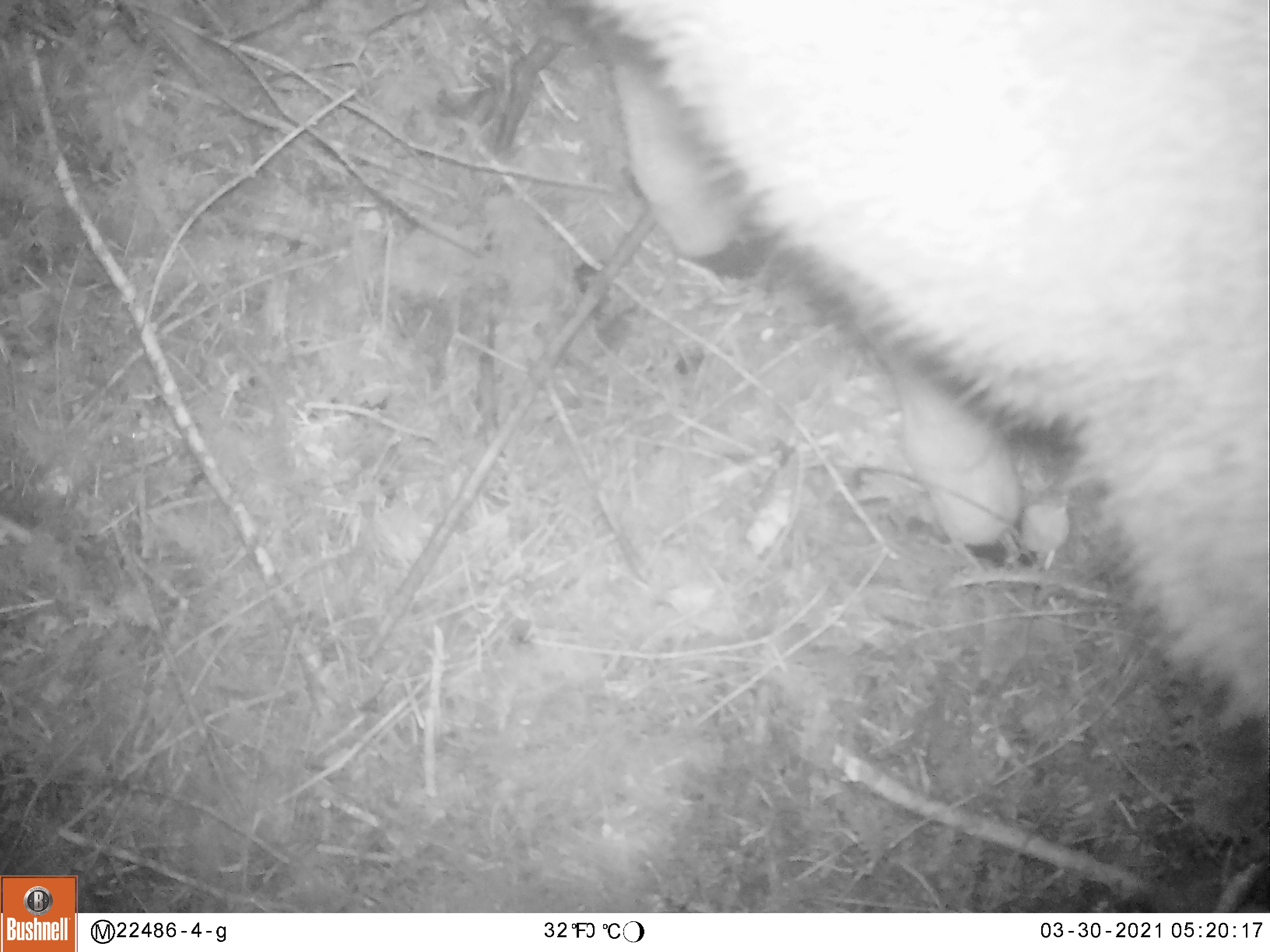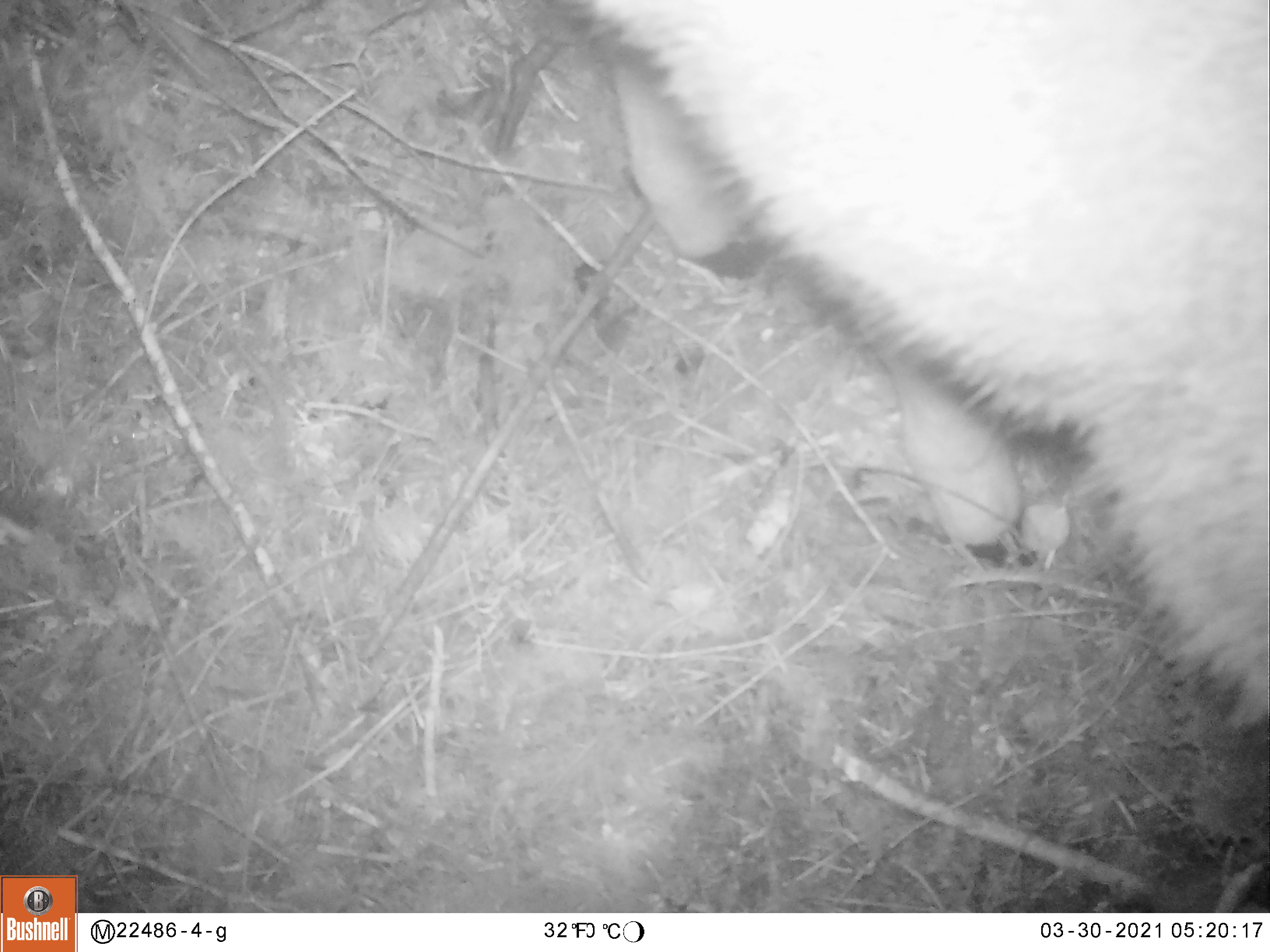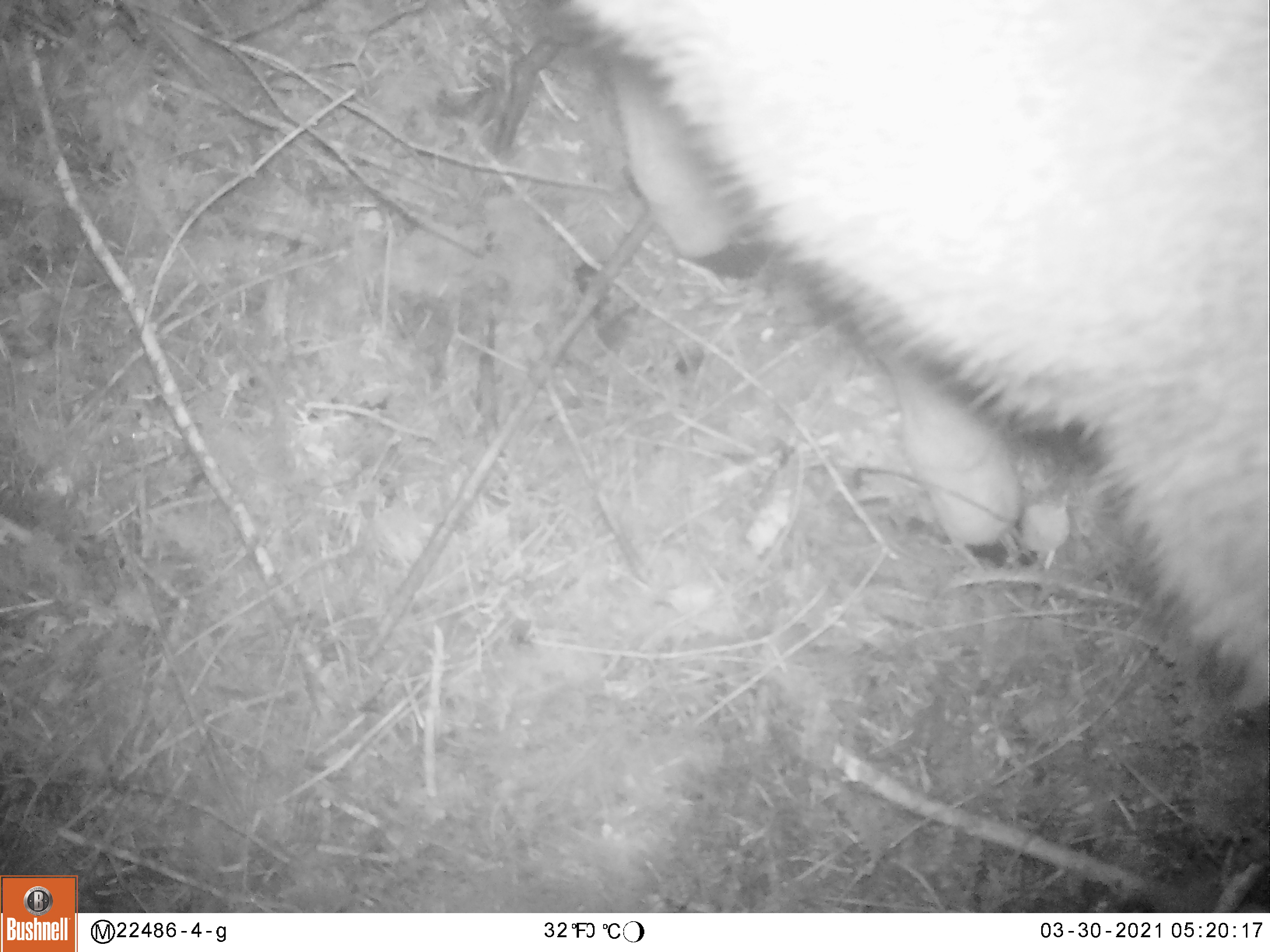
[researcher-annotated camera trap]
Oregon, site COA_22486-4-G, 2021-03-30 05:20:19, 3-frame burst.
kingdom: Animalia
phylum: Chordata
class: Mammalia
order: Artiodactyla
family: Cervidae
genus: Odocoileus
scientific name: Odocoileus hemionus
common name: black-tailed deer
Black-tailed deer (Odocoileus hemionus).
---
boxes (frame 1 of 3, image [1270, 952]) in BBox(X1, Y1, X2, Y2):
black-tailed deer: BBox(570, 13, 1264, 752)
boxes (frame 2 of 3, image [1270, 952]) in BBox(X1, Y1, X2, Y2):
black-tailed deer: BBox(575, 0, 1269, 732)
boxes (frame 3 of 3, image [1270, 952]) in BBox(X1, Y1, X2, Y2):
black-tailed deer: BBox(572, 0, 1267, 711)